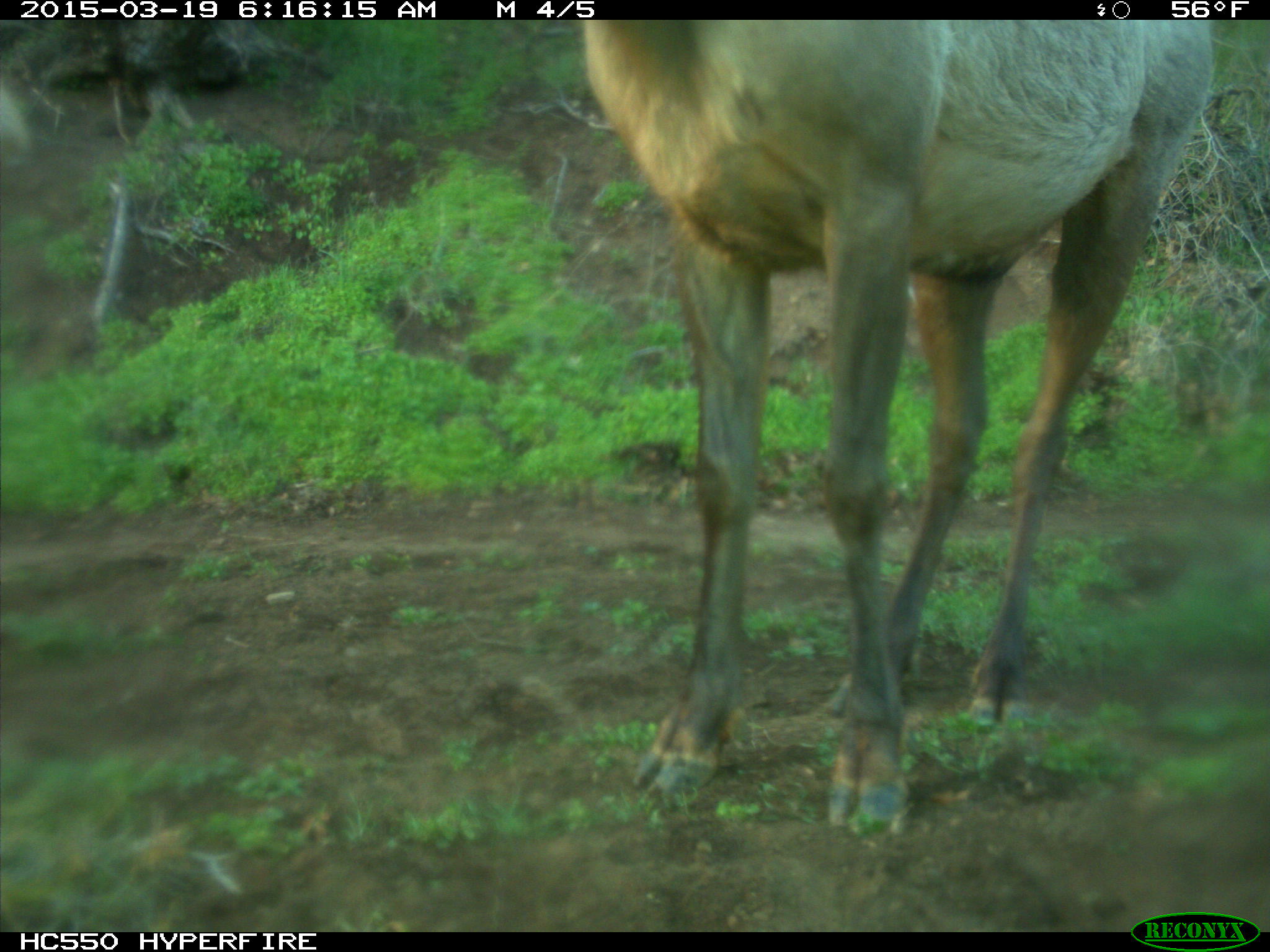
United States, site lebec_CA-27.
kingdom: Animalia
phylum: Chordata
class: Mammalia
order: Artiodactyla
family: Cervidae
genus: Cervus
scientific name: Cervus canadensis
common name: elk